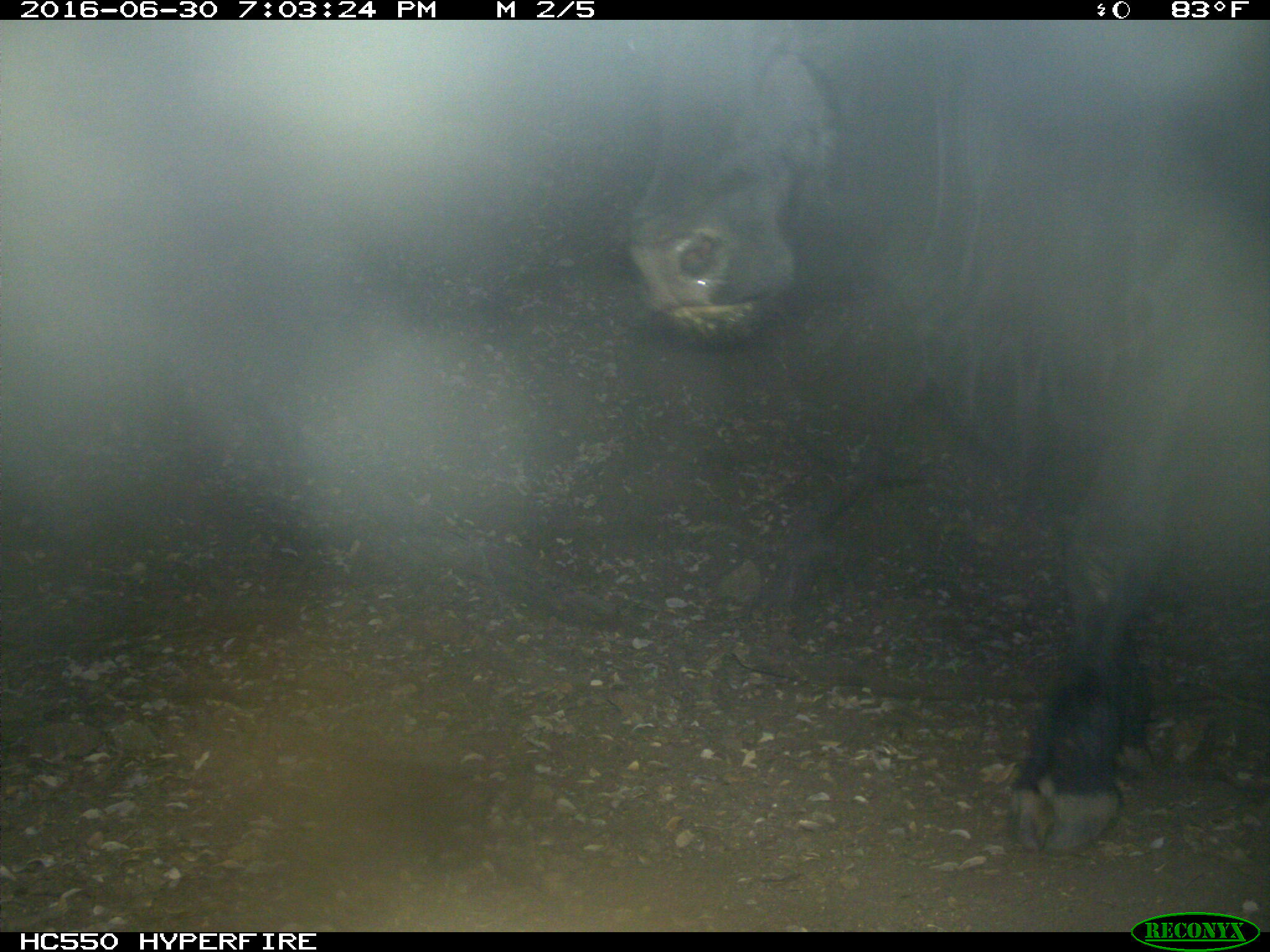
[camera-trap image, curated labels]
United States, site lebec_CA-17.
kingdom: Animalia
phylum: Chordata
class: Mammalia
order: Artiodactyla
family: Bovidae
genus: Bos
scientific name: Bos taurus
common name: domestic cow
Bos taurus (domestic cow).